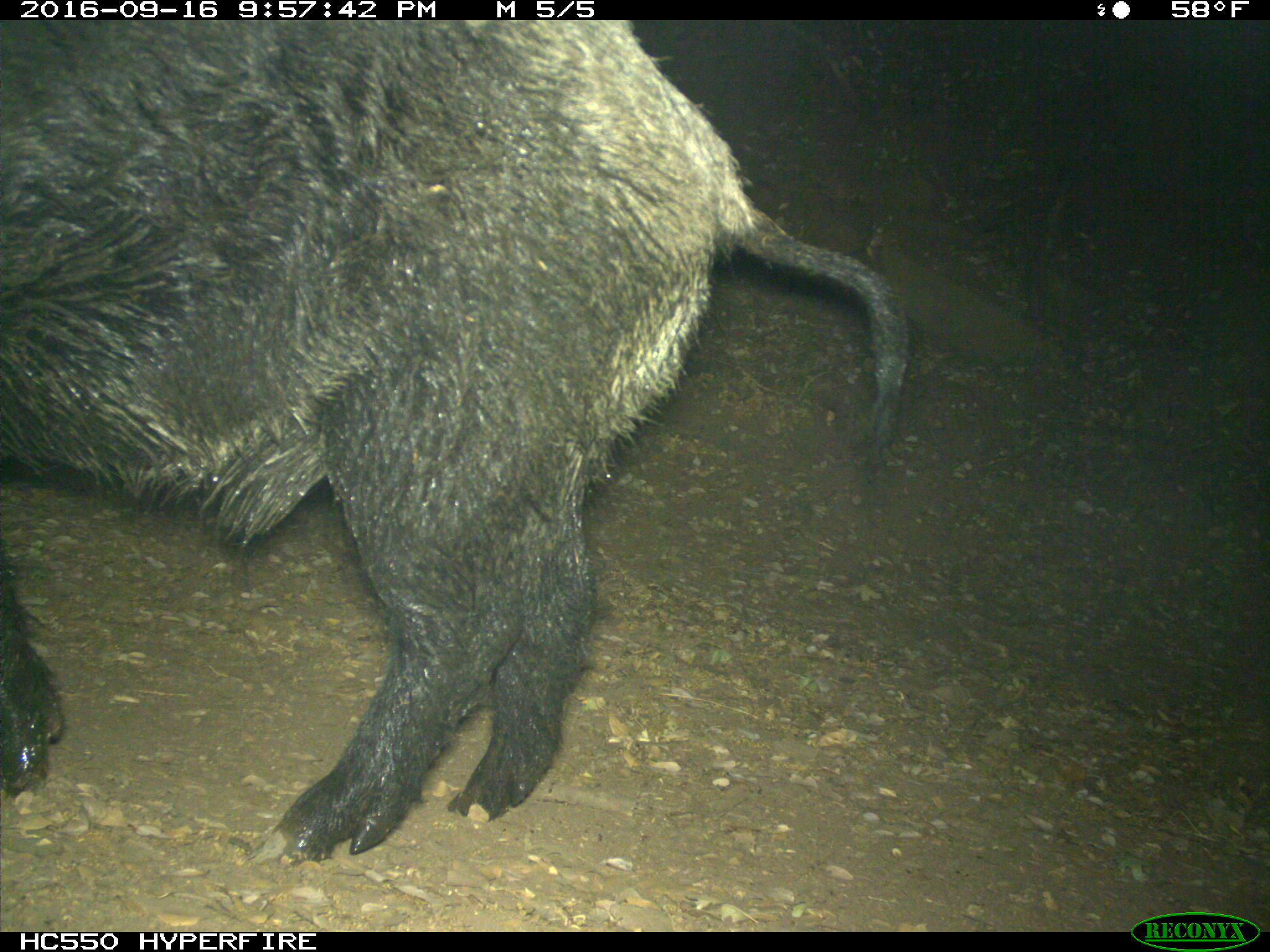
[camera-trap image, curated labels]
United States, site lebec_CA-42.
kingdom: Animalia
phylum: Chordata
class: Mammalia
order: Artiodactyla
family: Suidae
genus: Sus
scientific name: Sus scrofa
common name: wild boar